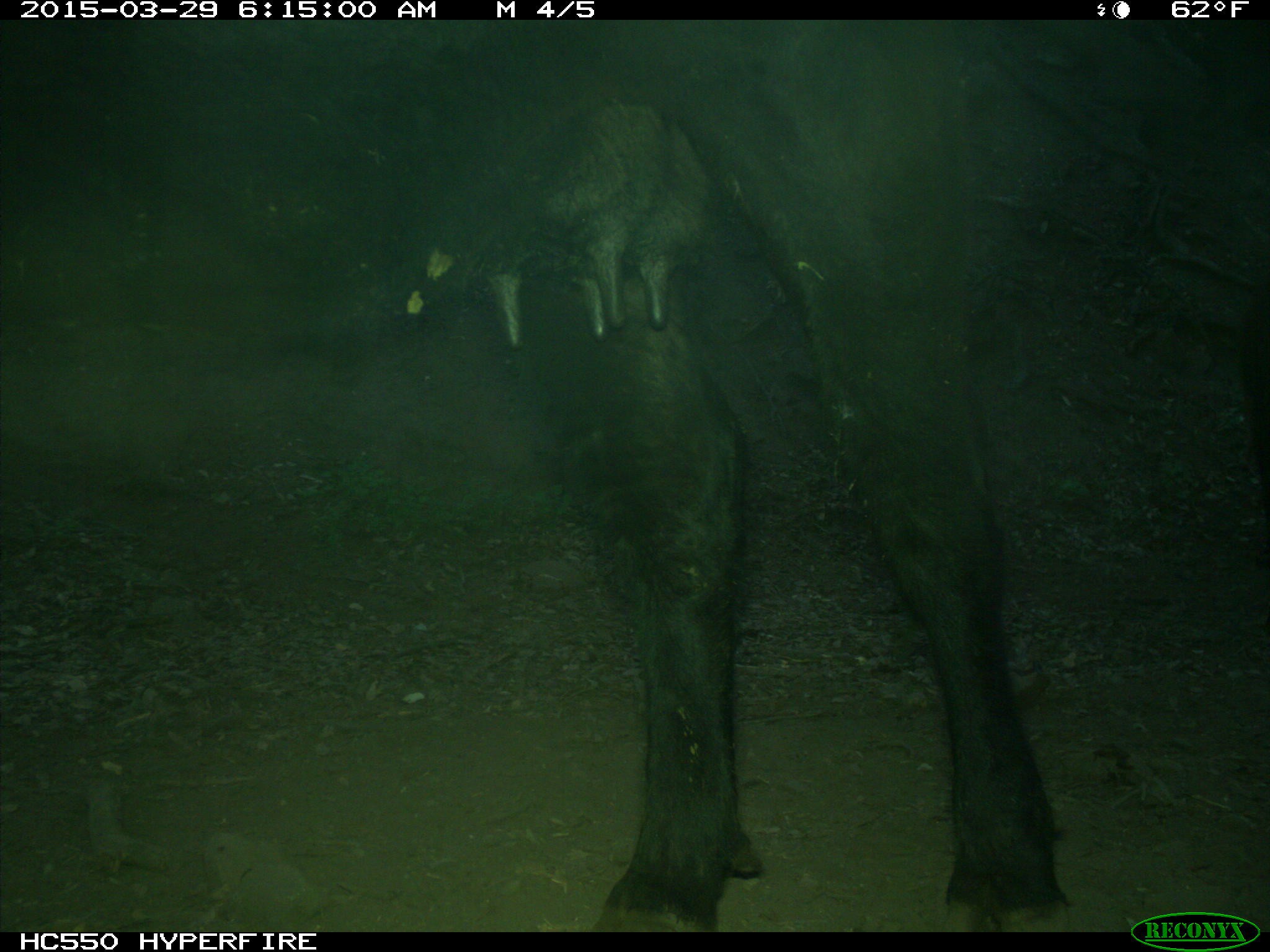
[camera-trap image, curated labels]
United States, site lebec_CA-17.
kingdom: Animalia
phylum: Chordata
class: Mammalia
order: Artiodactyla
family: Bovidae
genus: Bos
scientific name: Bos taurus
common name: domestic cow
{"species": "Bos taurus (domestic cow)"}